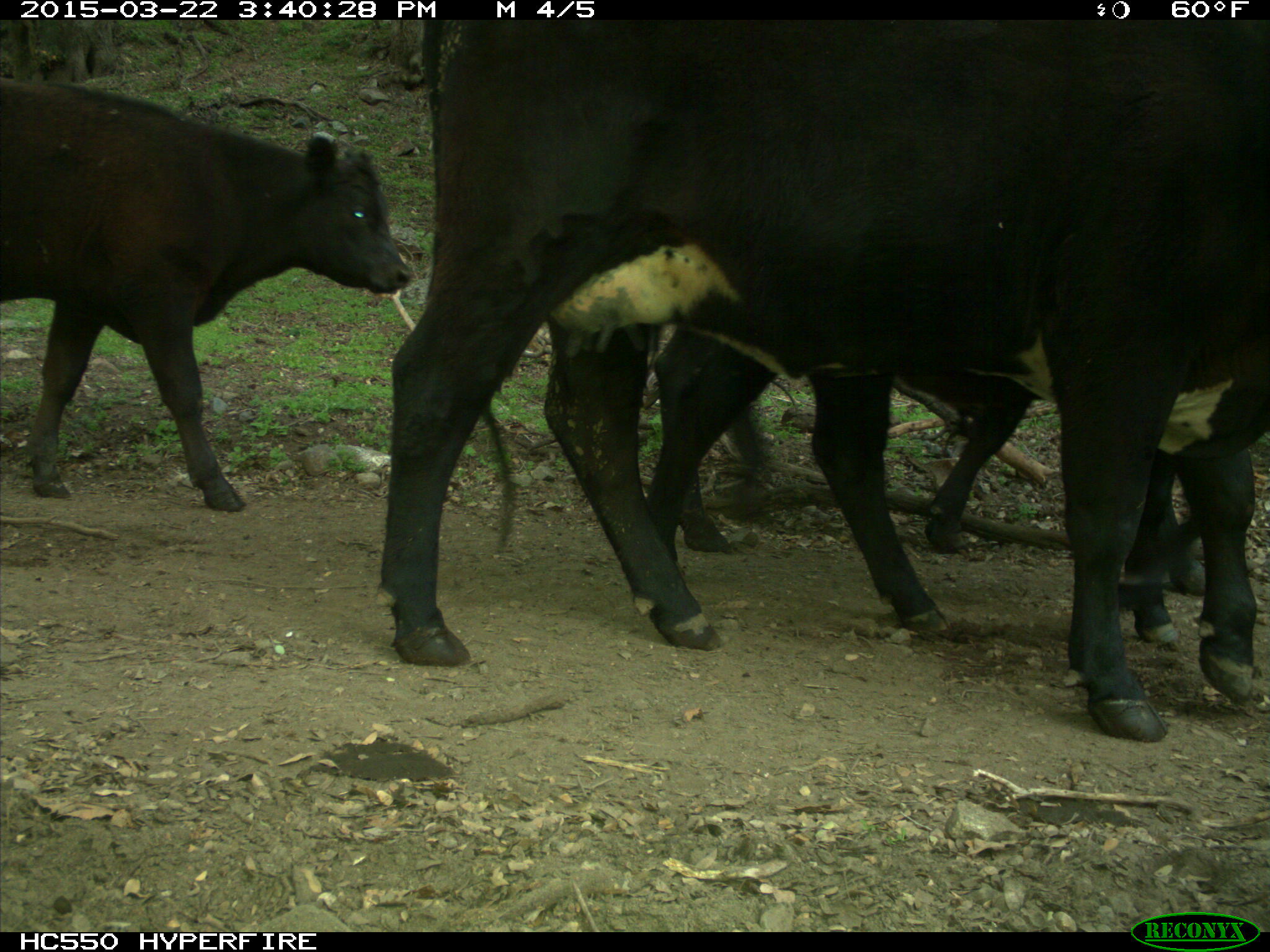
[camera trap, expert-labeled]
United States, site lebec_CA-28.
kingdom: Animalia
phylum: Chordata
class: Mammalia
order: Artiodactyla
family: Bovidae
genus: Bos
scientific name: Bos taurus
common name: domestic cow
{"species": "Bos taurus (domestic cow)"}